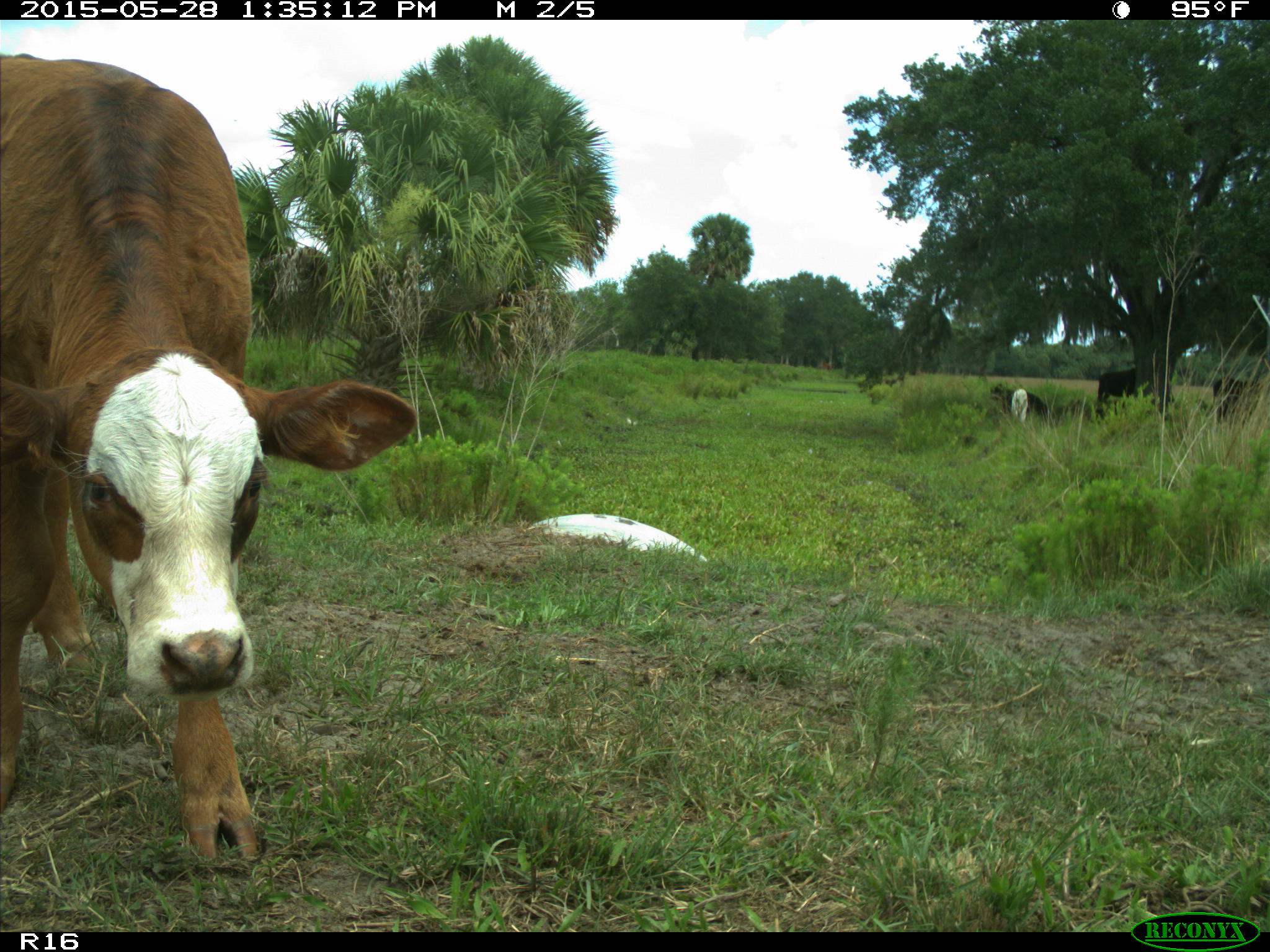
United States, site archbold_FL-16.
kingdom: Animalia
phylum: Chordata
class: Mammalia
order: Artiodactyla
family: Bovidae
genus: Bos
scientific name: Bos taurus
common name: domestic cow